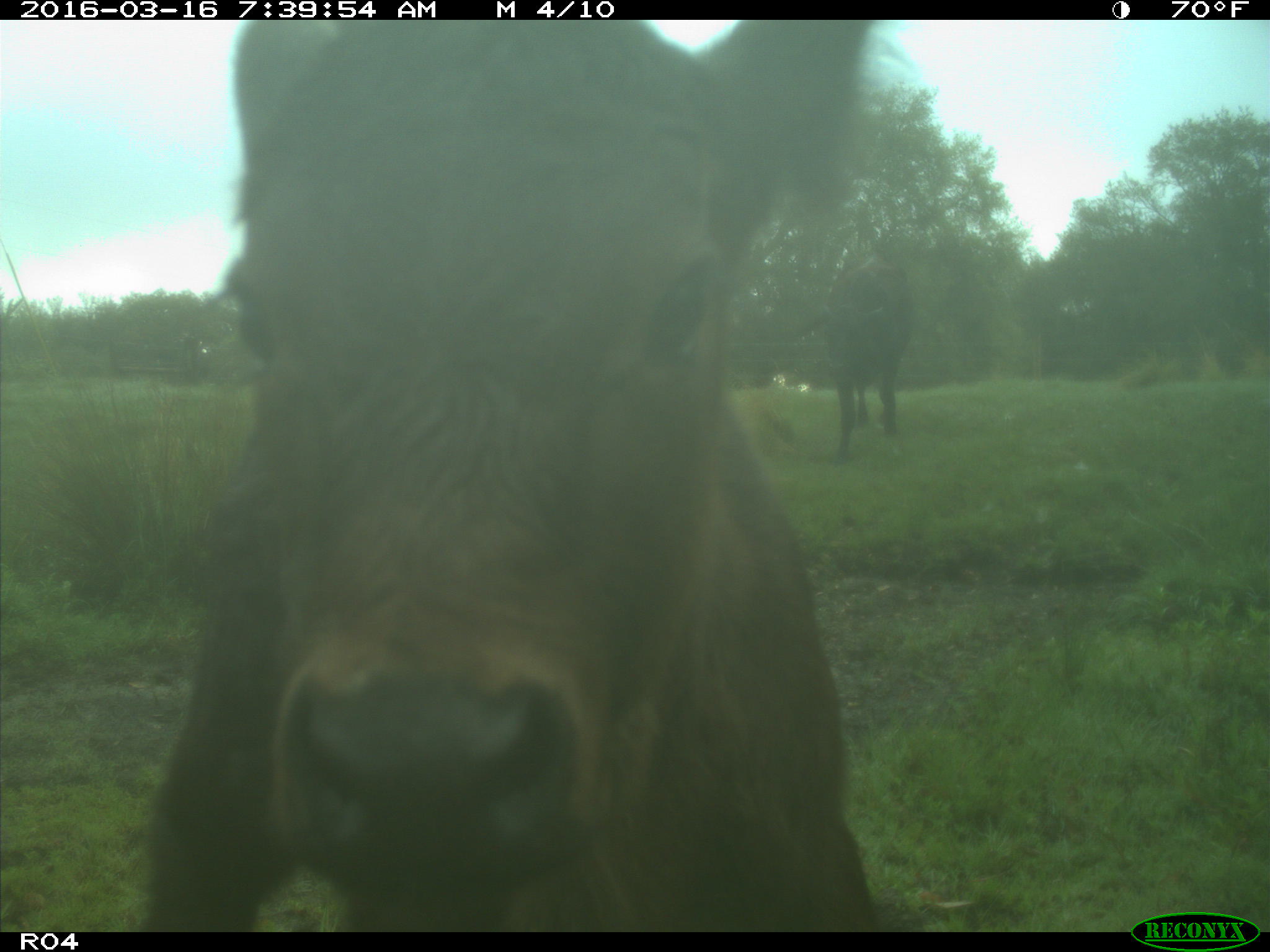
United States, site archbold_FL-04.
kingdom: Animalia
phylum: Chordata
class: Mammalia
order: Artiodactyla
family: Bovidae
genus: Bos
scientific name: Bos taurus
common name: domestic cow